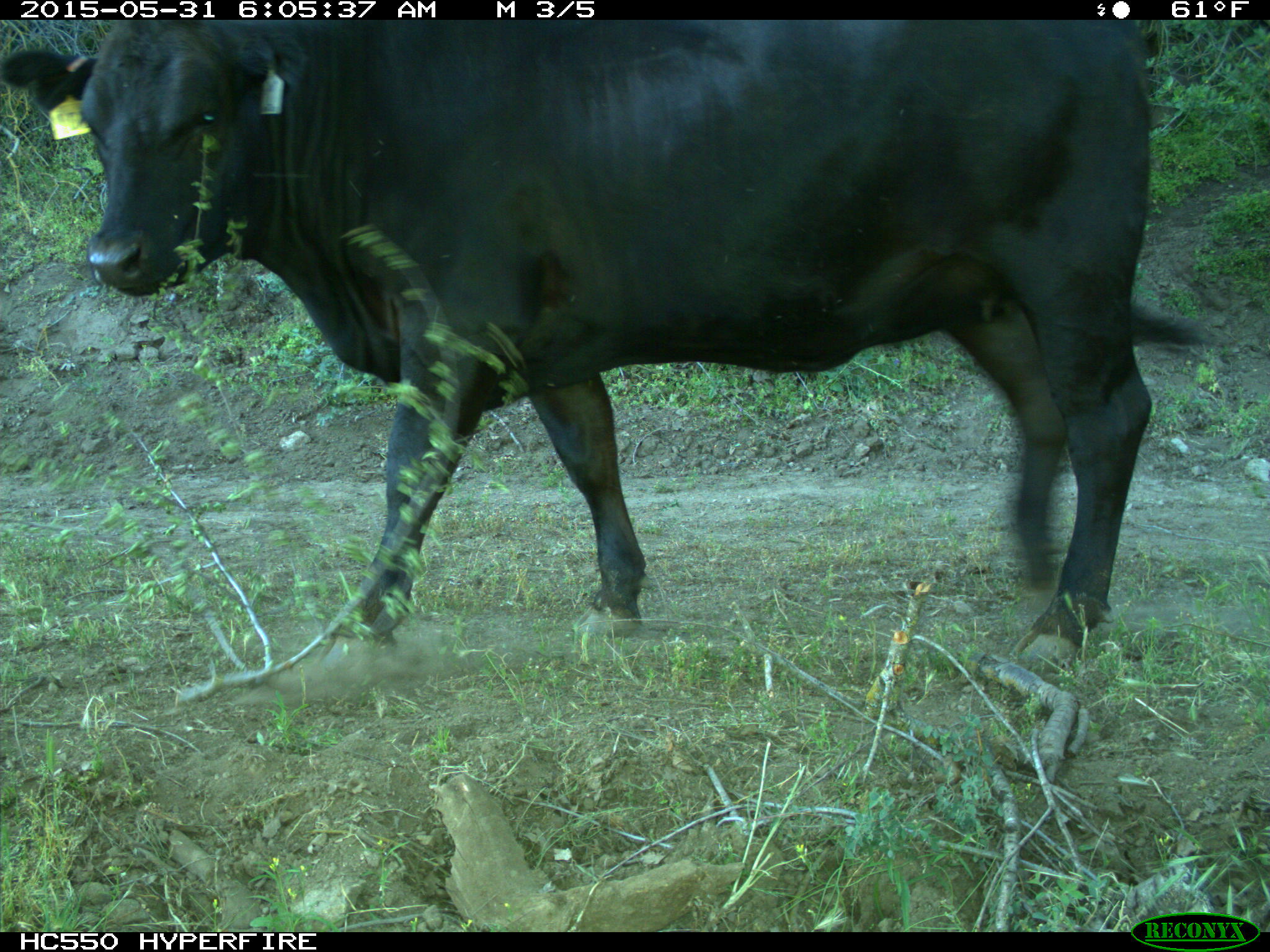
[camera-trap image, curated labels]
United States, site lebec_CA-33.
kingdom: Animalia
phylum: Chordata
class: Mammalia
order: Artiodactyla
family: Bovidae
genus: Bos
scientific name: Bos taurus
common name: domestic cow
Bos taurus (domestic cow).